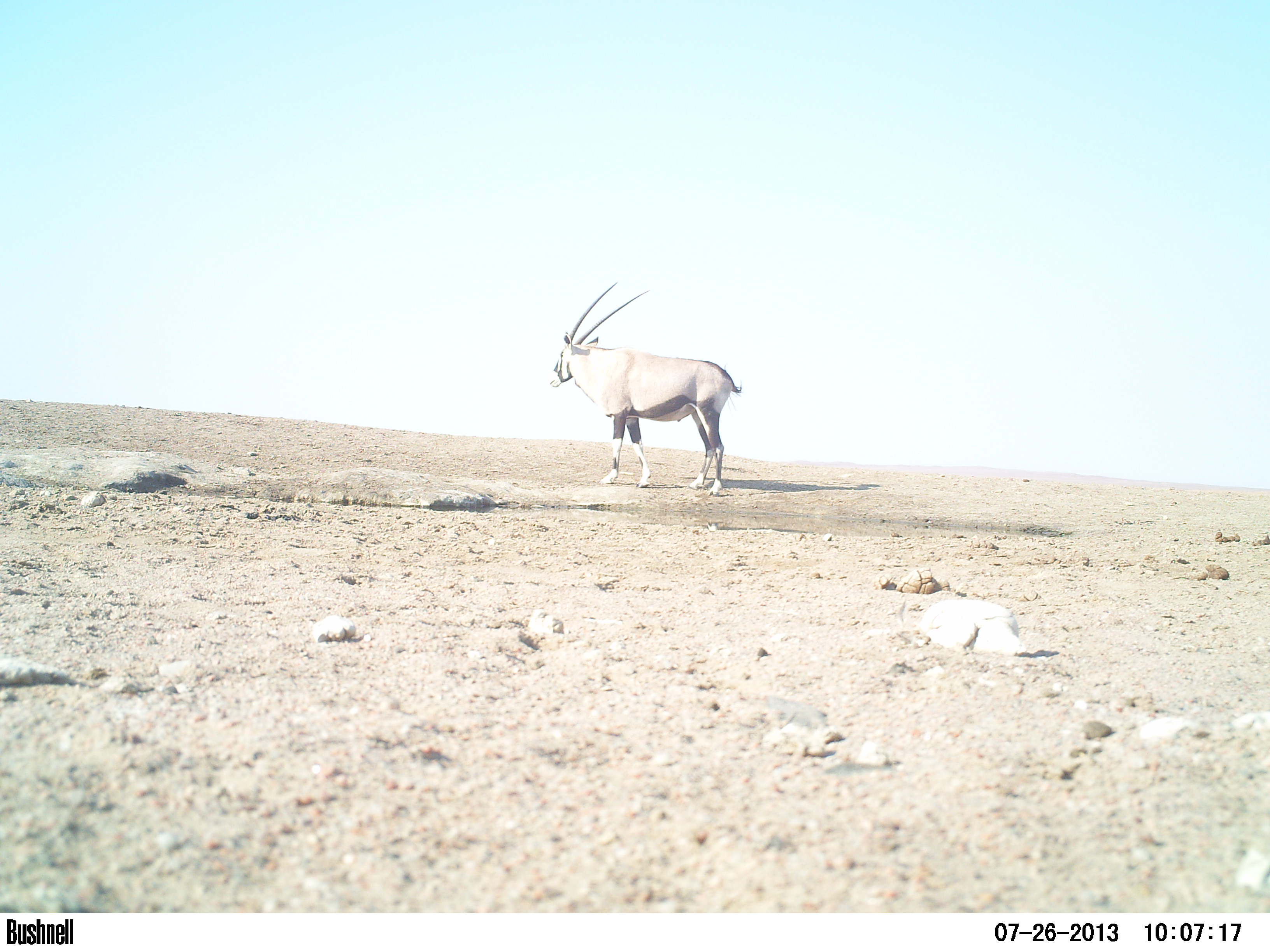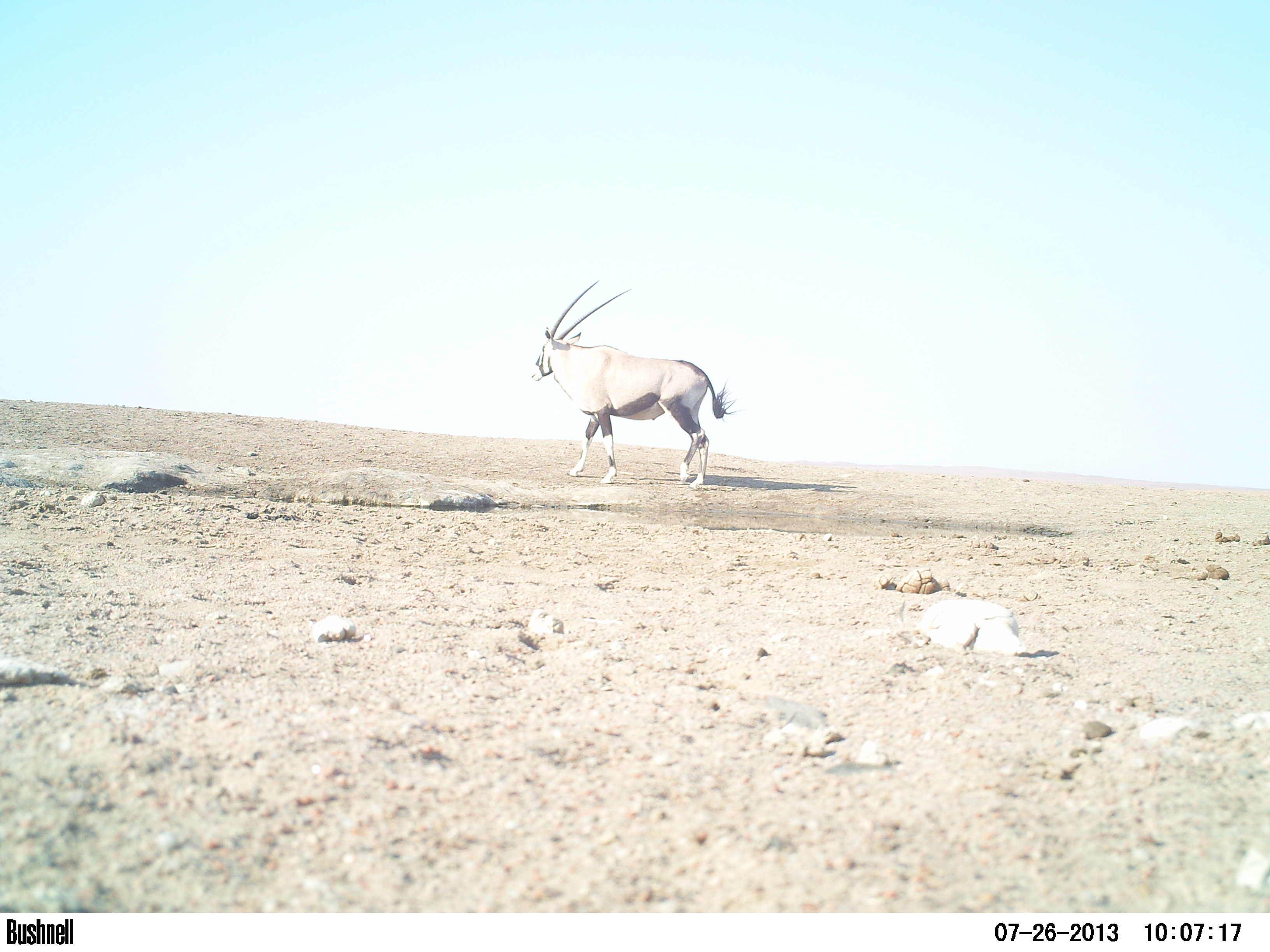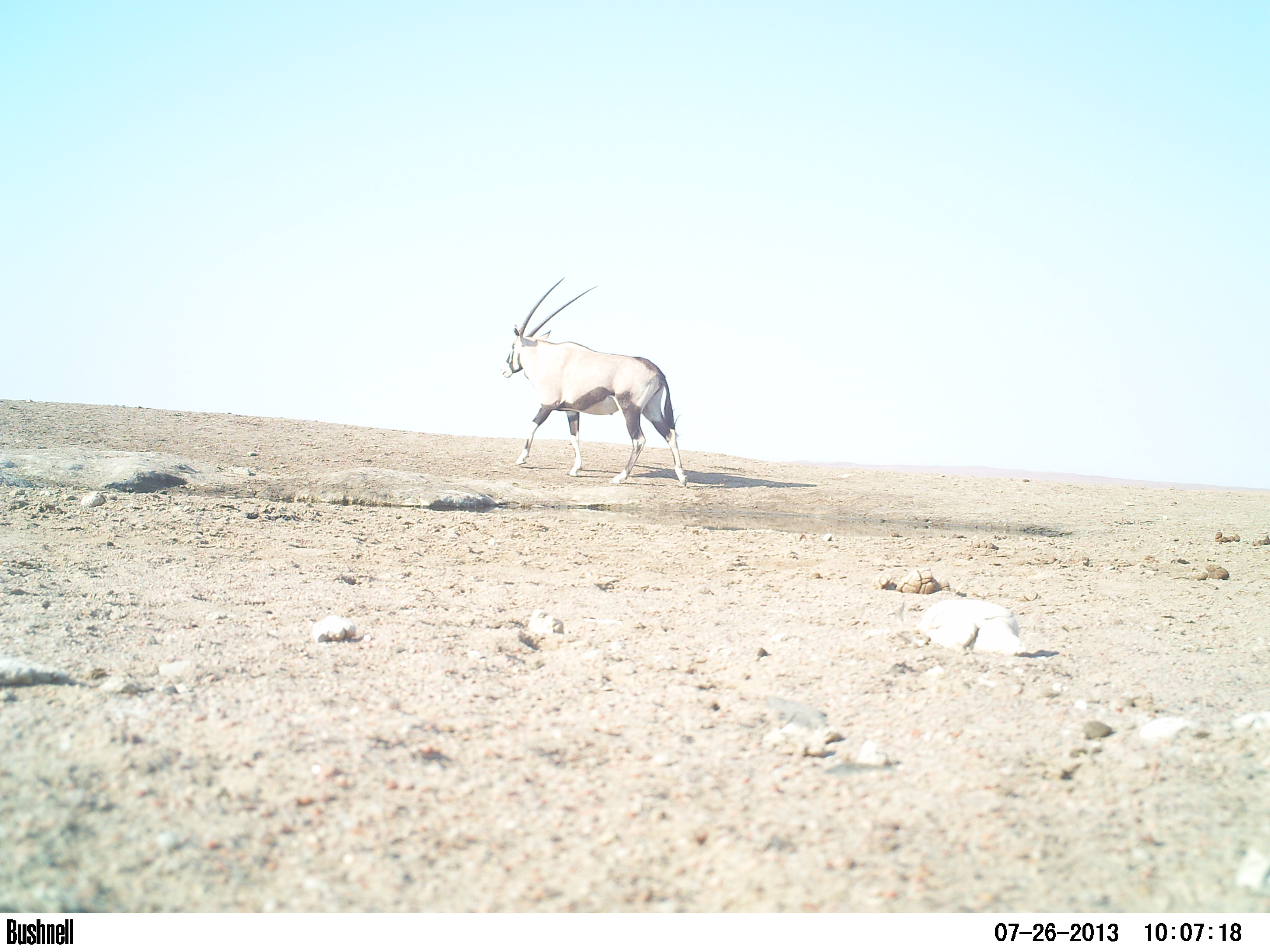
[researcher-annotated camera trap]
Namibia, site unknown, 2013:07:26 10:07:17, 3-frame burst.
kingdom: Animalia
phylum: Chordata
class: Mammalia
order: Artiodactyla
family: Bovidae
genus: Oryx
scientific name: Oryx gazella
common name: gemsbok